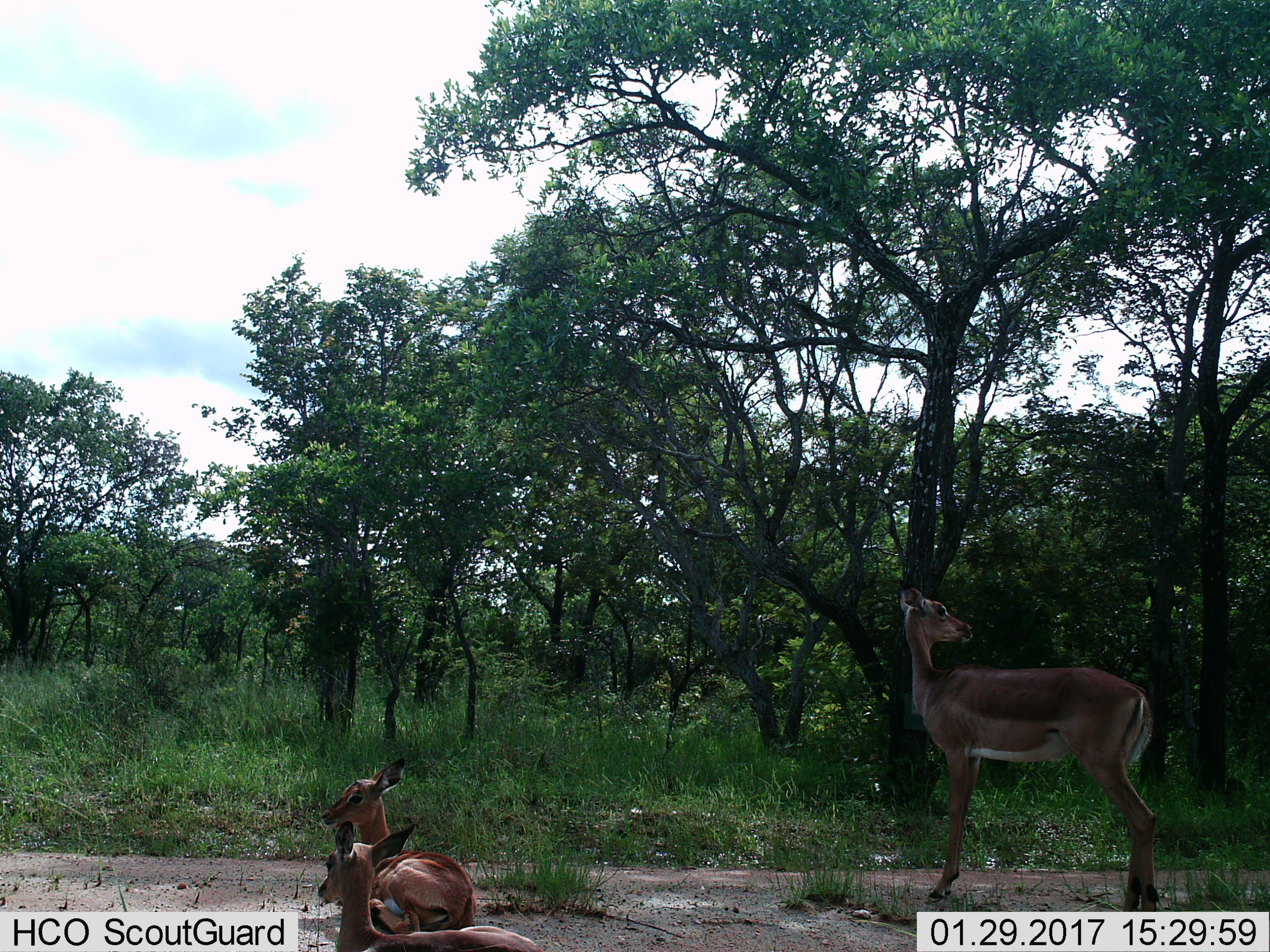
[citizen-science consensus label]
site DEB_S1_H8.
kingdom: Animalia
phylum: Chordata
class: Mammalia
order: Artiodactyla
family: Bovidae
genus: Aepyceros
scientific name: Aepyceros melampus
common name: impala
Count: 3.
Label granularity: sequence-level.